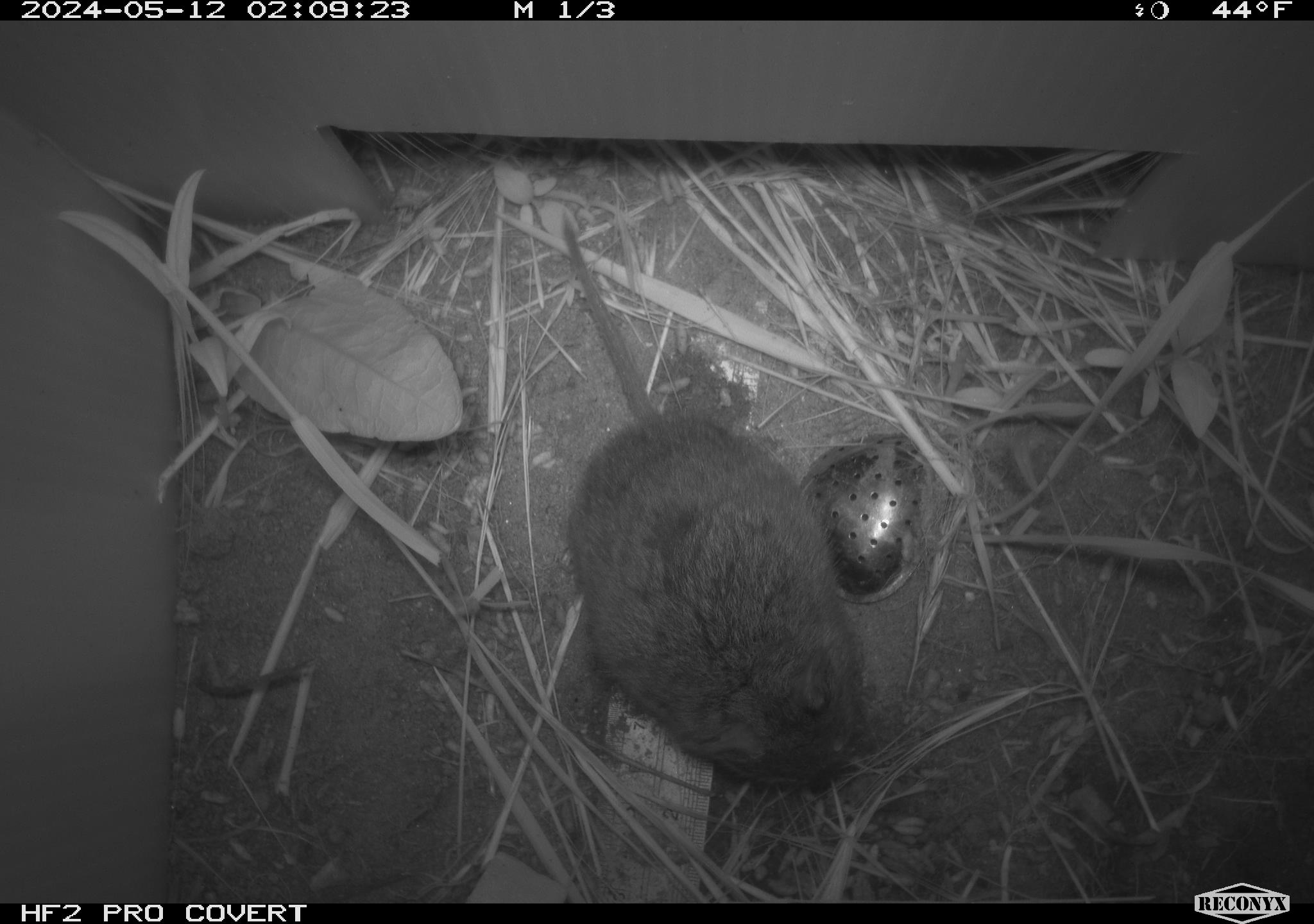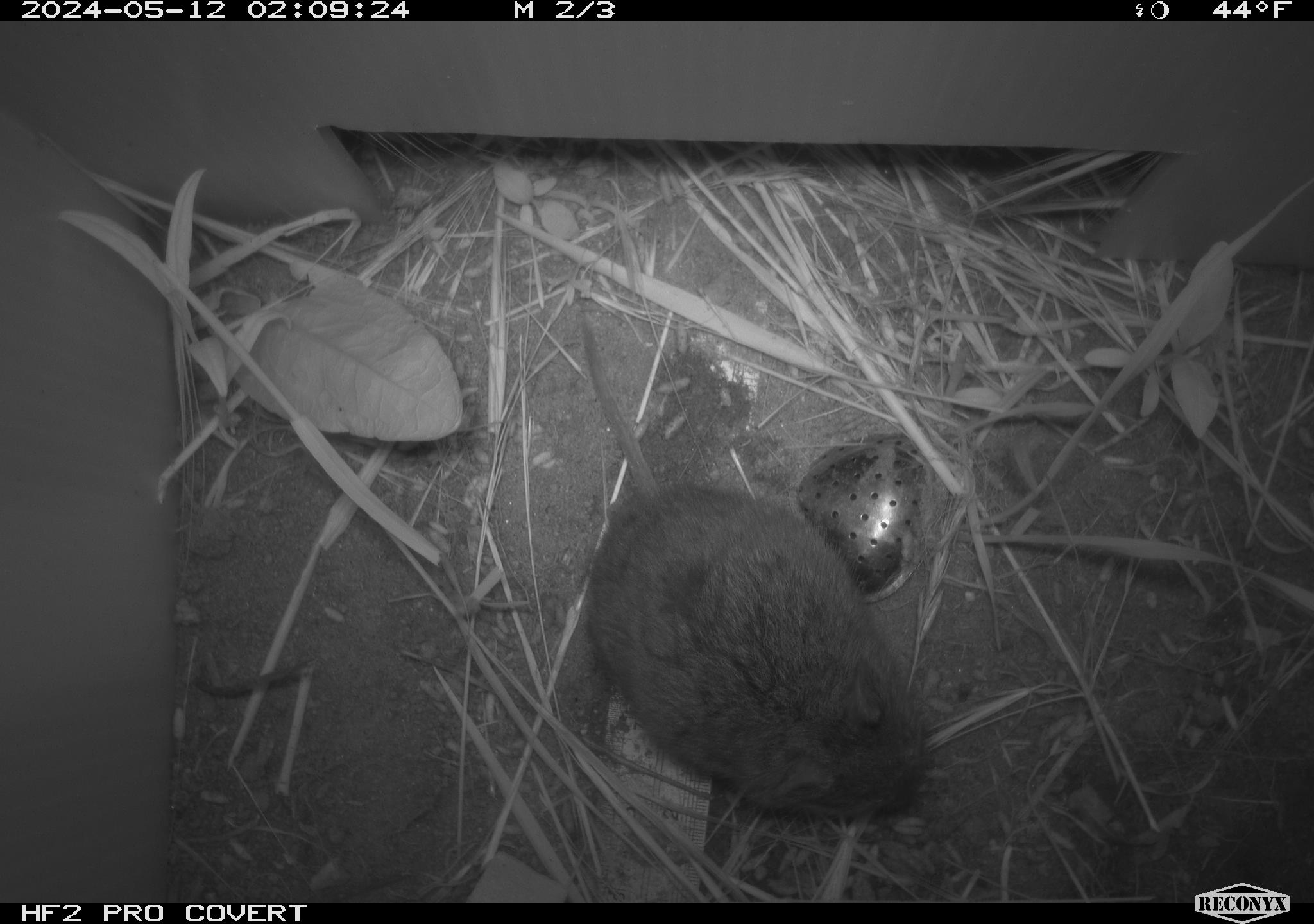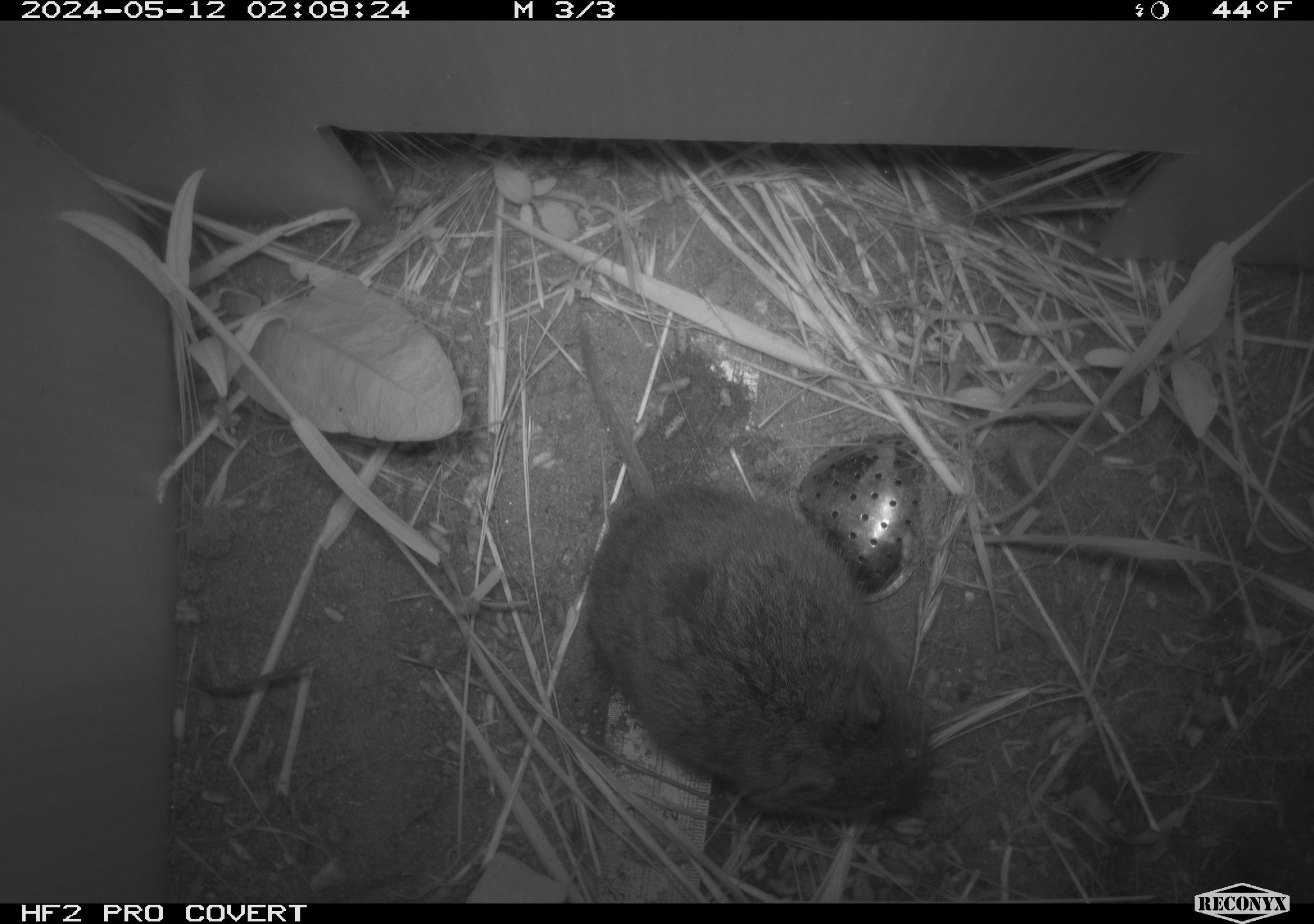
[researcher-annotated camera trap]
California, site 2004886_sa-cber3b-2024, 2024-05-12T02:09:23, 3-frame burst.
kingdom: Animalia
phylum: Chordata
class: Mammalia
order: Rodentia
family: Cricetidae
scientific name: Arvicolinae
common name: voles, lemmings, and muskrats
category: arvicolinae subfamily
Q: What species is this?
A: Arvicolinae subfamily (voles, lemmings, and muskrats) (Arvicolinae).